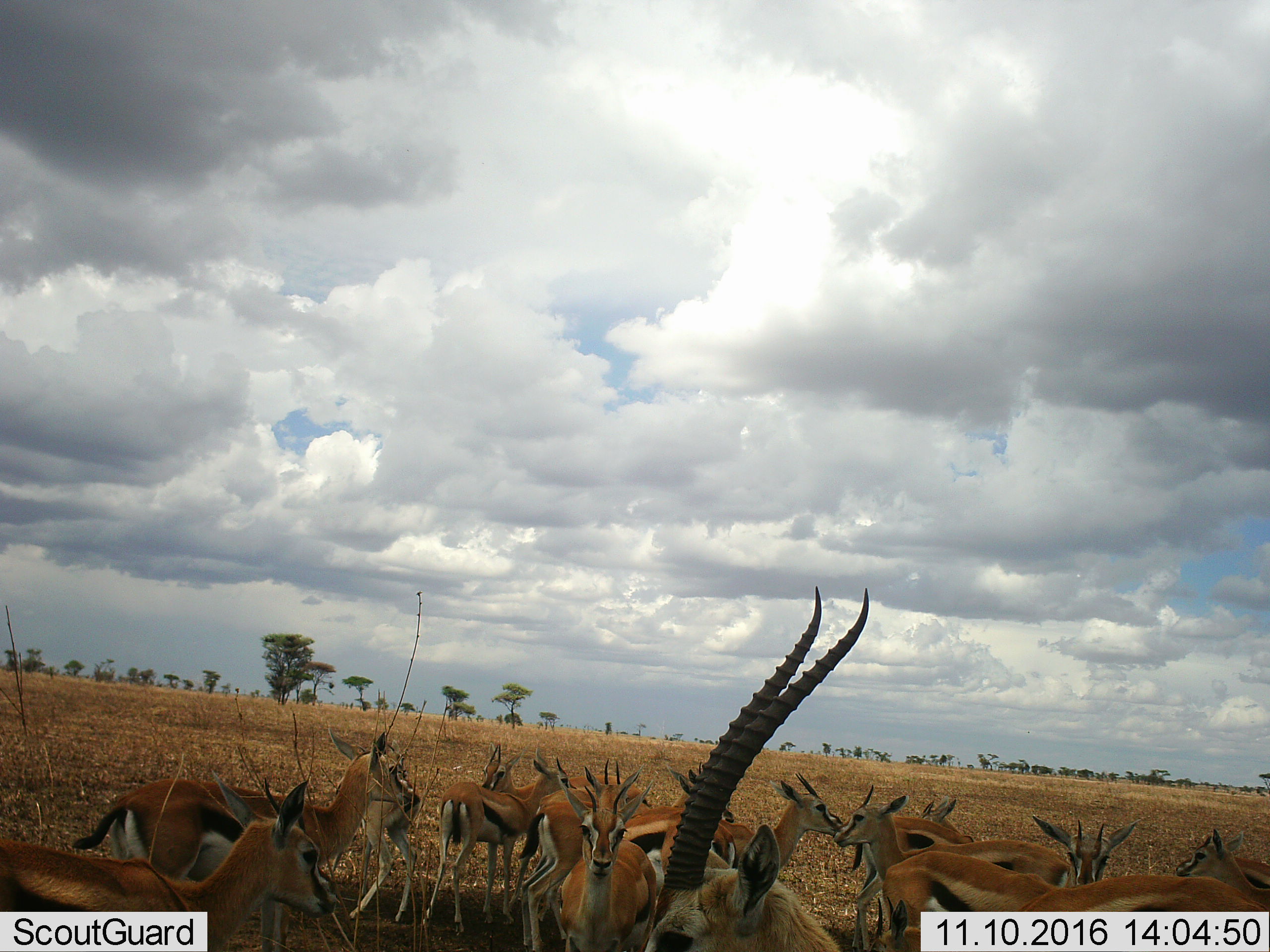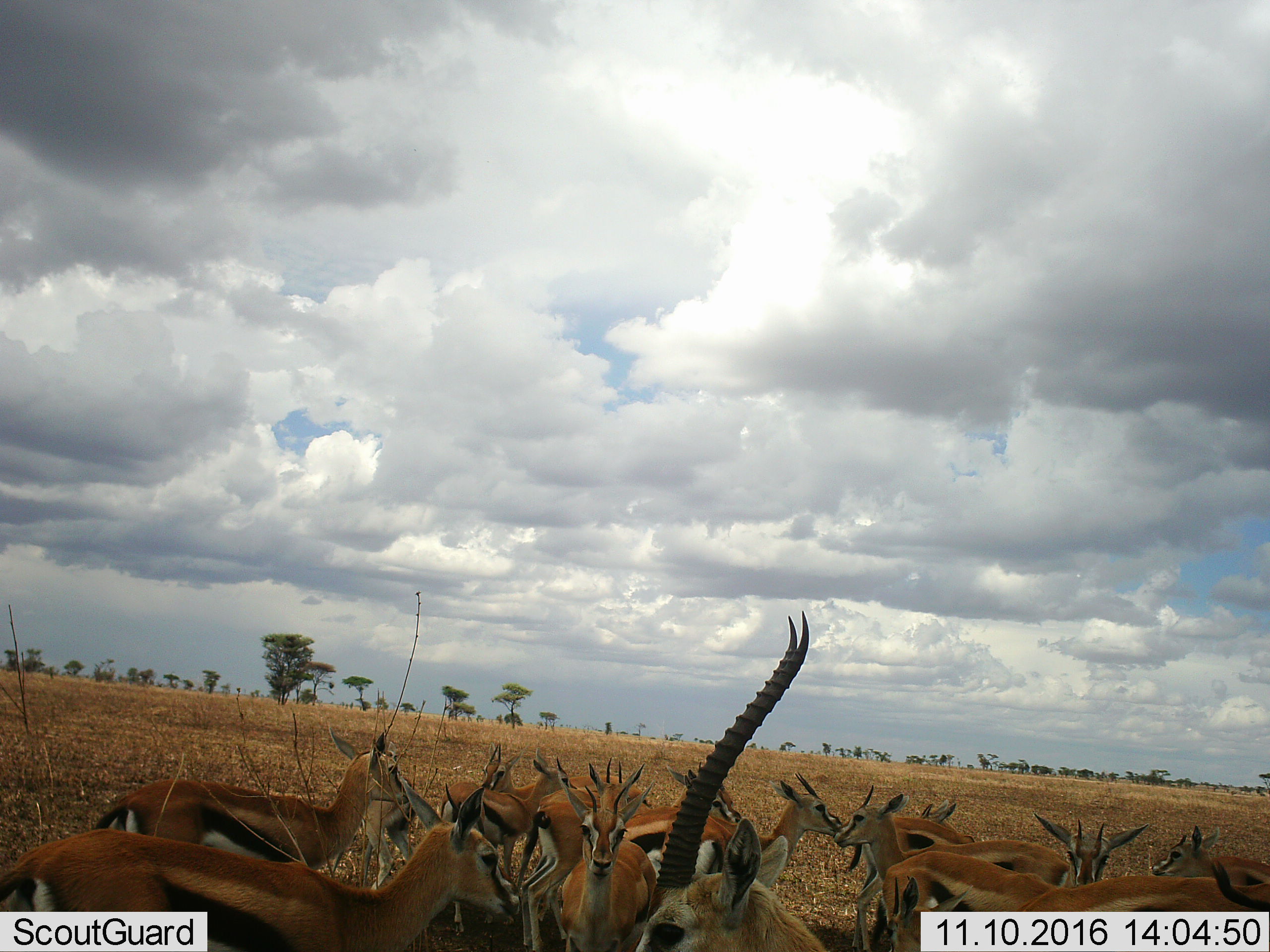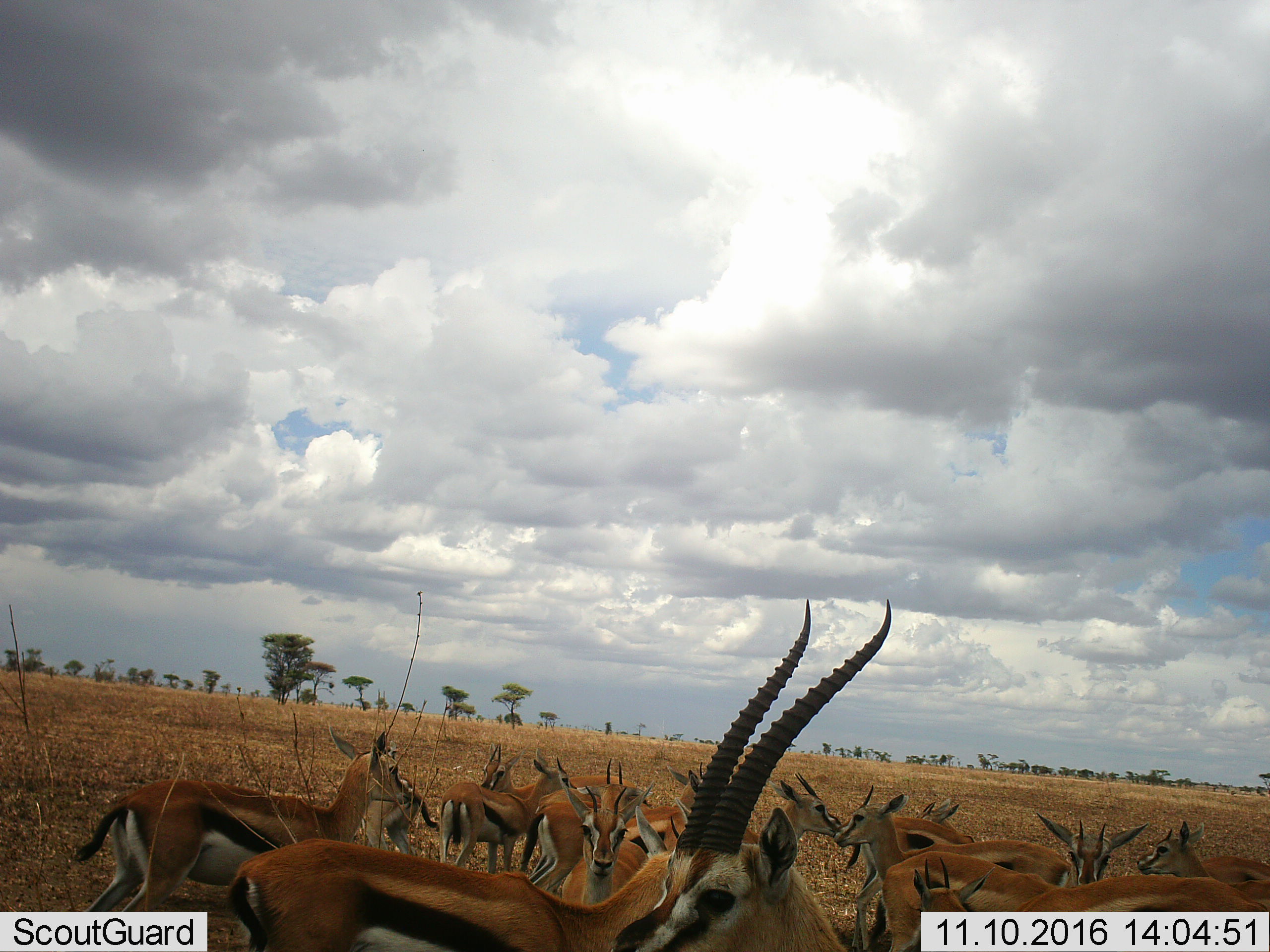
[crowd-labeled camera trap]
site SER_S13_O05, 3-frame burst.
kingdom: Animalia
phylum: Chordata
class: Mammalia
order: Artiodactyla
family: Bovidae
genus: Eudorcas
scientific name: Eudorcas thomsonii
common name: thomson's gazelle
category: gazellethomsons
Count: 11-50.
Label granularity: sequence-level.